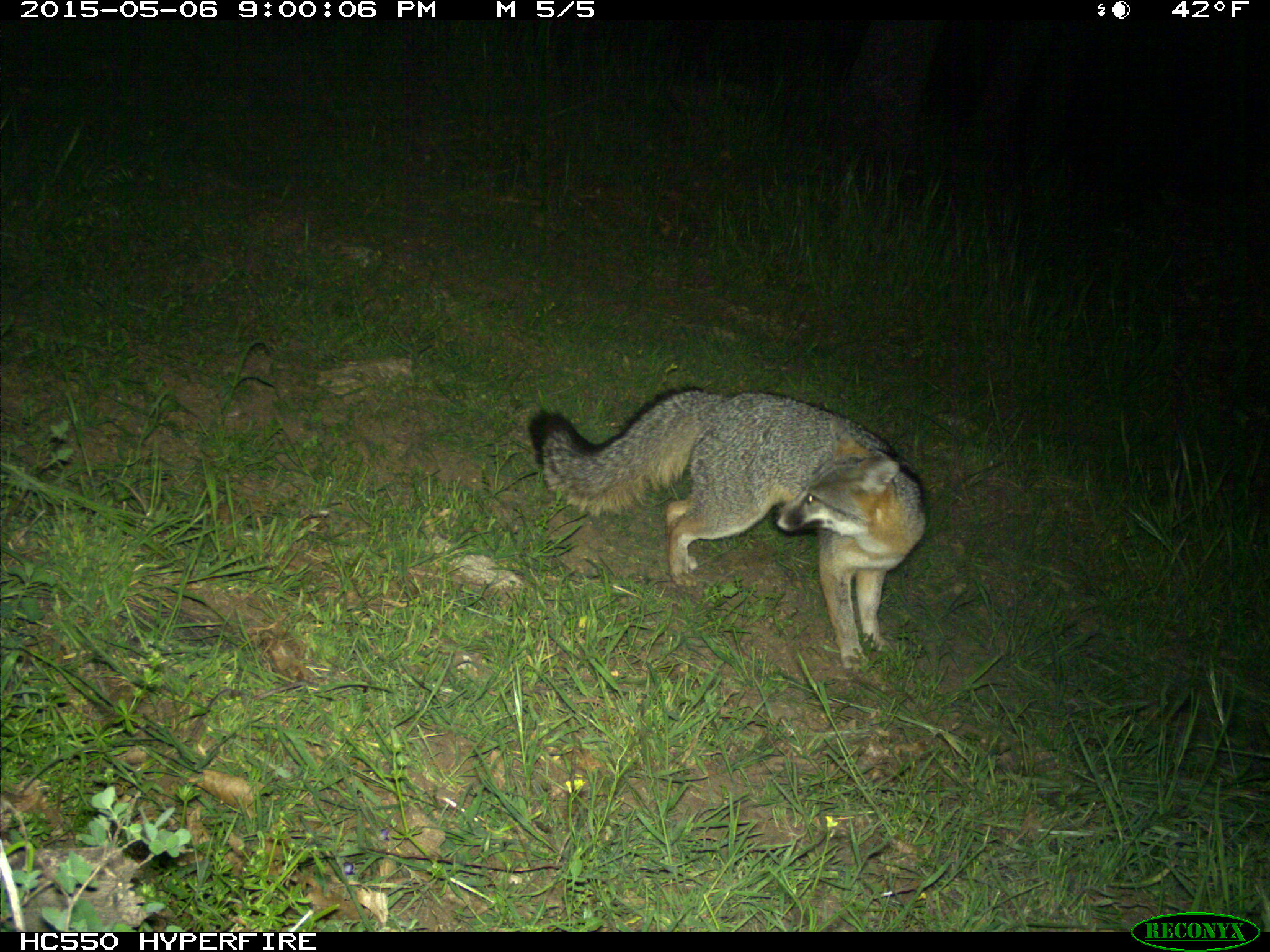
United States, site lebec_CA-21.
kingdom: Animalia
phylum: Chordata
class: Mammalia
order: Carnivora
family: Canidae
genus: Urocyon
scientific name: Urocyon cinereoargenteus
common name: gray fox